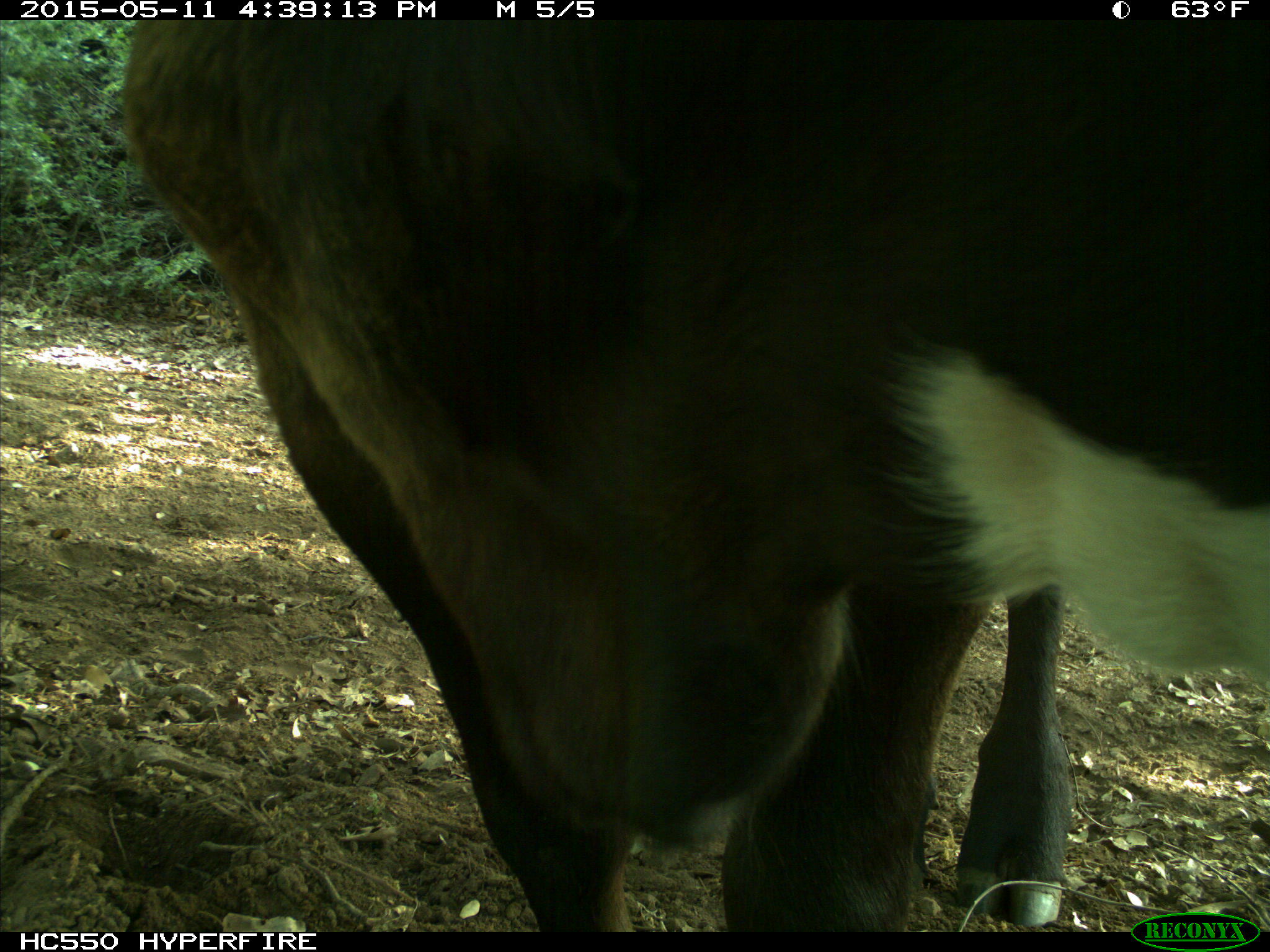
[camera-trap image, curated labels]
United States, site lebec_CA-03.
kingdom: Animalia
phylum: Chordata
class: Mammalia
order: Artiodactyla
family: Bovidae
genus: Bos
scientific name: Bos taurus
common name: domestic cow